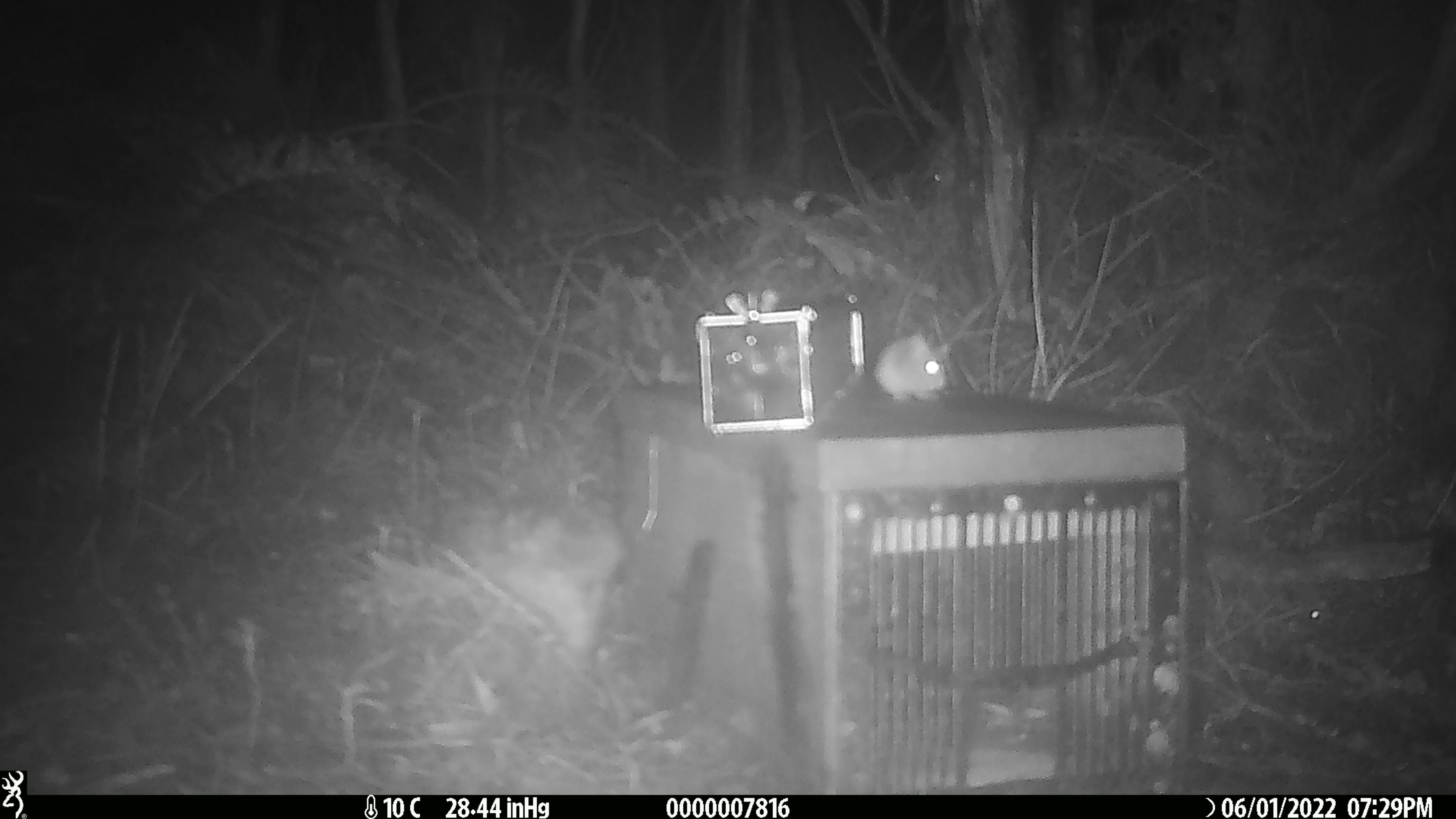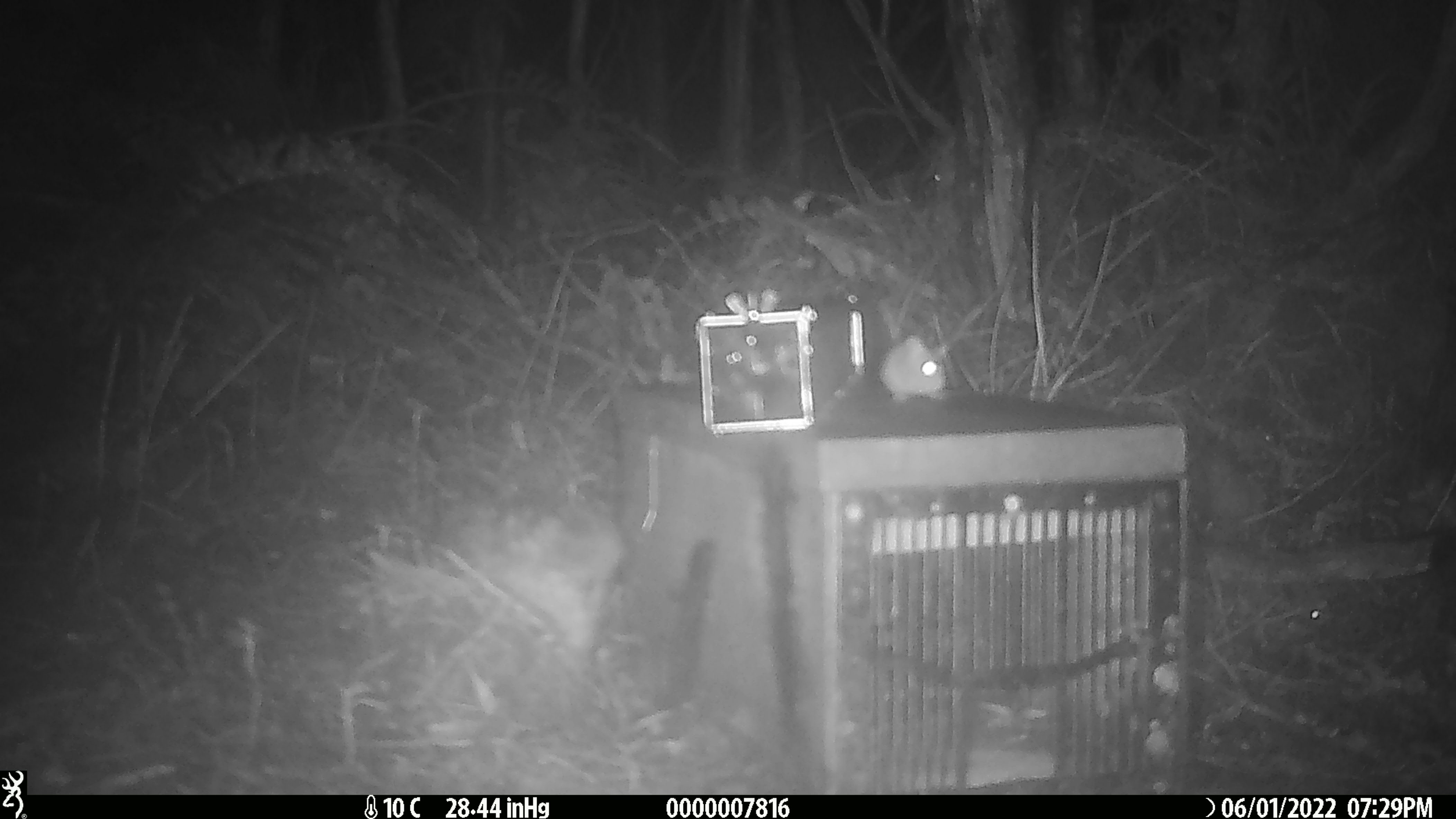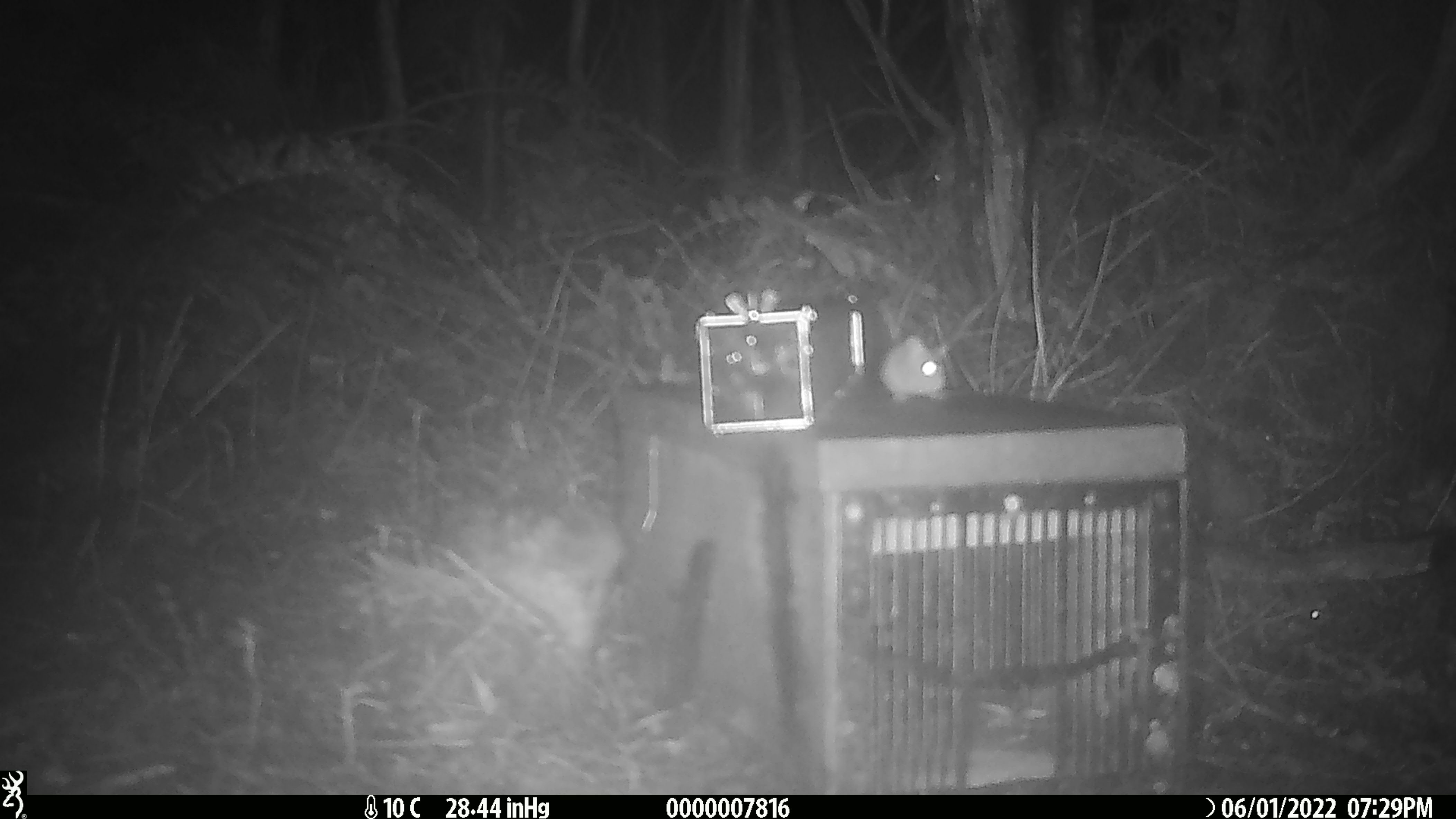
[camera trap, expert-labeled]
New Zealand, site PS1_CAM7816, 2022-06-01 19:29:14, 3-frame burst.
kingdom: Animalia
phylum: Chordata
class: Mammalia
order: Rodentia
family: Muridae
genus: Mus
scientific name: Mus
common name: mouse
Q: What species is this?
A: Mouse (Mus).